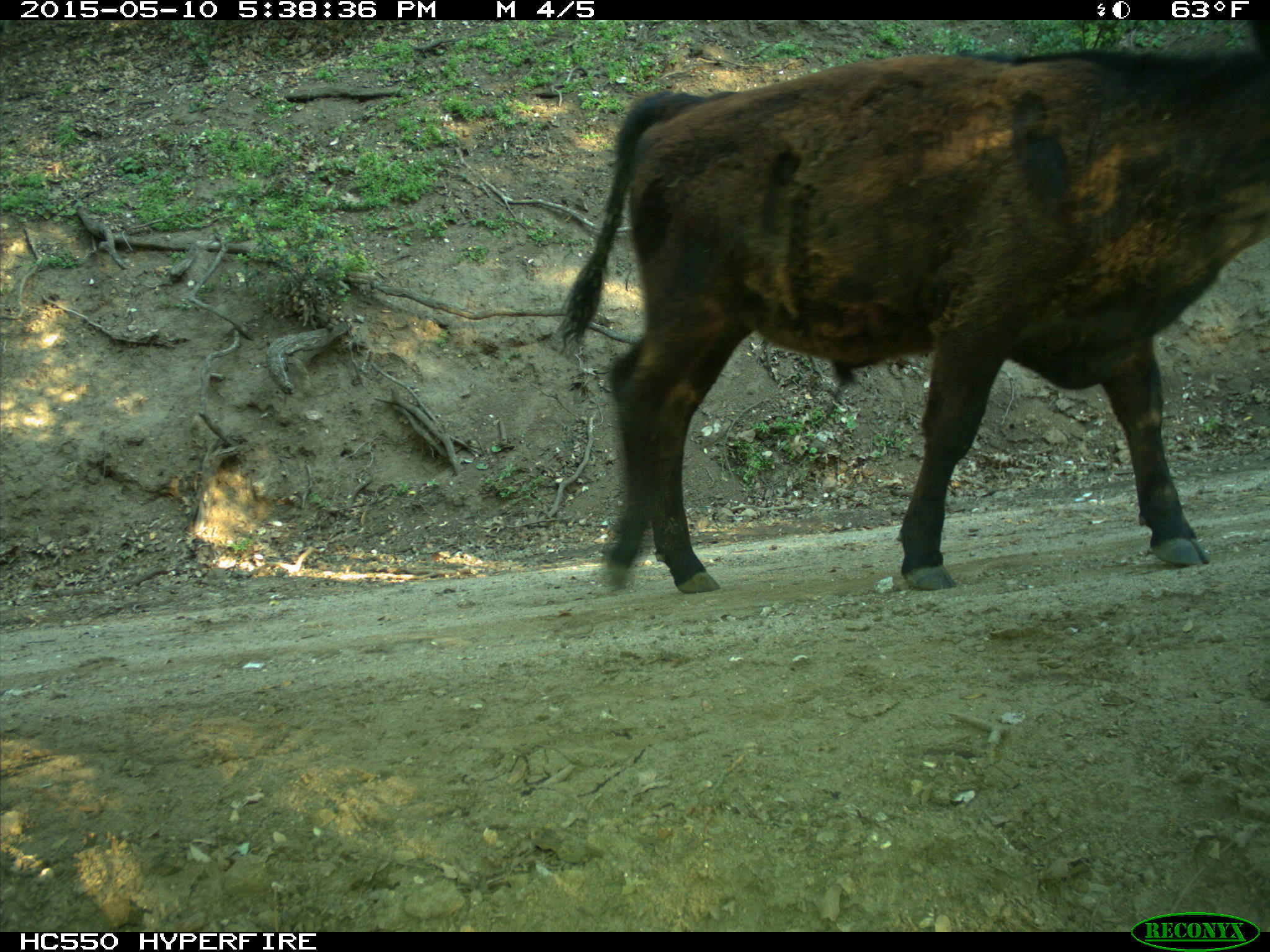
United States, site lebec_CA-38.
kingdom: Animalia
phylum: Chordata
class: Mammalia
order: Artiodactyla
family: Bovidae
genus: Bos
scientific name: Bos taurus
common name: domestic cow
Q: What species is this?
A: Bos taurus (domestic cow).